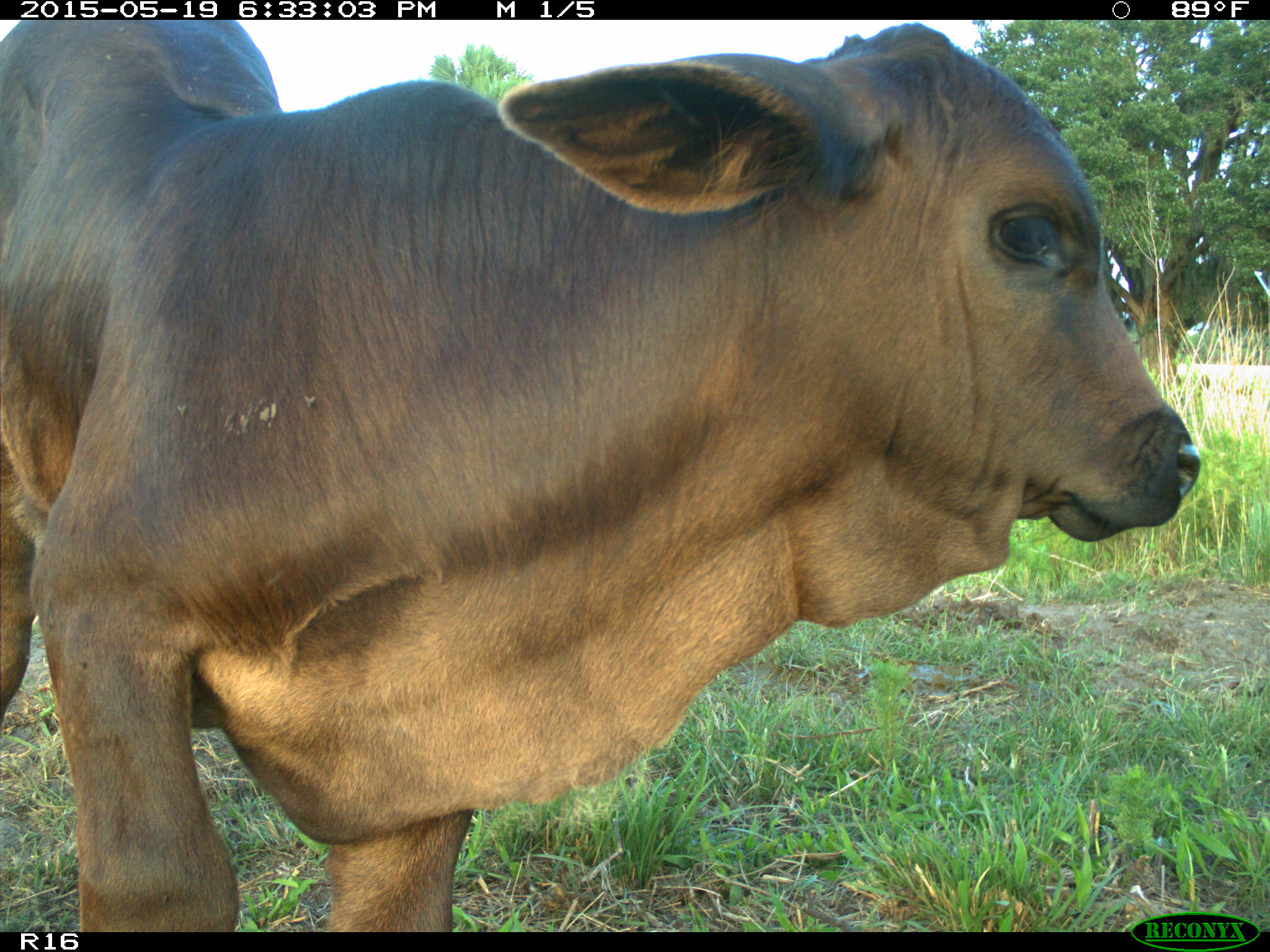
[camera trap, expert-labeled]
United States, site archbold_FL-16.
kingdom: Animalia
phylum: Chordata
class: Mammalia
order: Artiodactyla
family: Bovidae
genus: Bos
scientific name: Bos taurus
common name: domestic cow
Bos taurus (domestic cow).